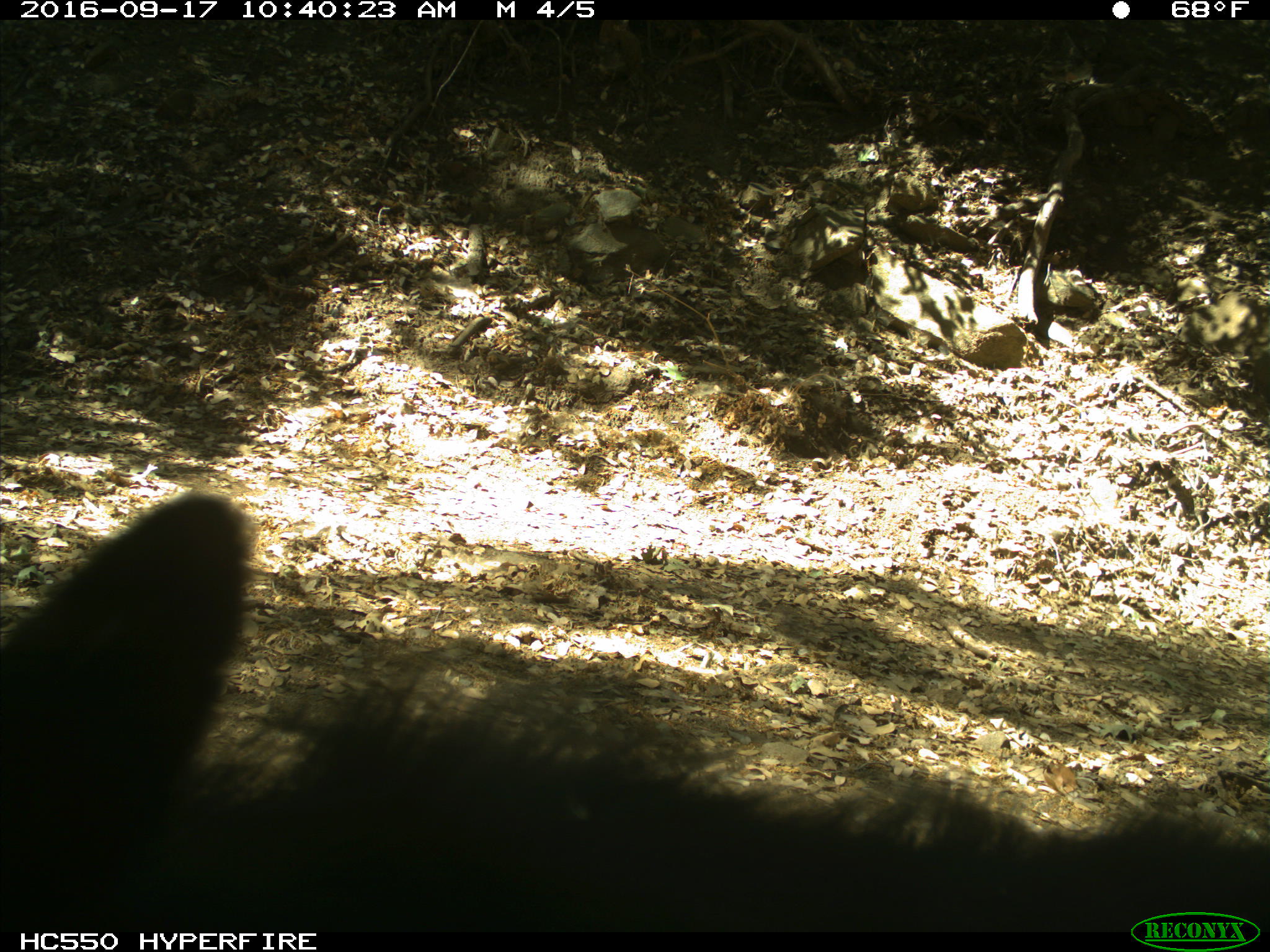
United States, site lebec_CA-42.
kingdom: Animalia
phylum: Chordata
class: Mammalia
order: Carnivora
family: Ursidae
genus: Ursus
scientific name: Ursus americanus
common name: american black bear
Ursus americanus (american black bear).